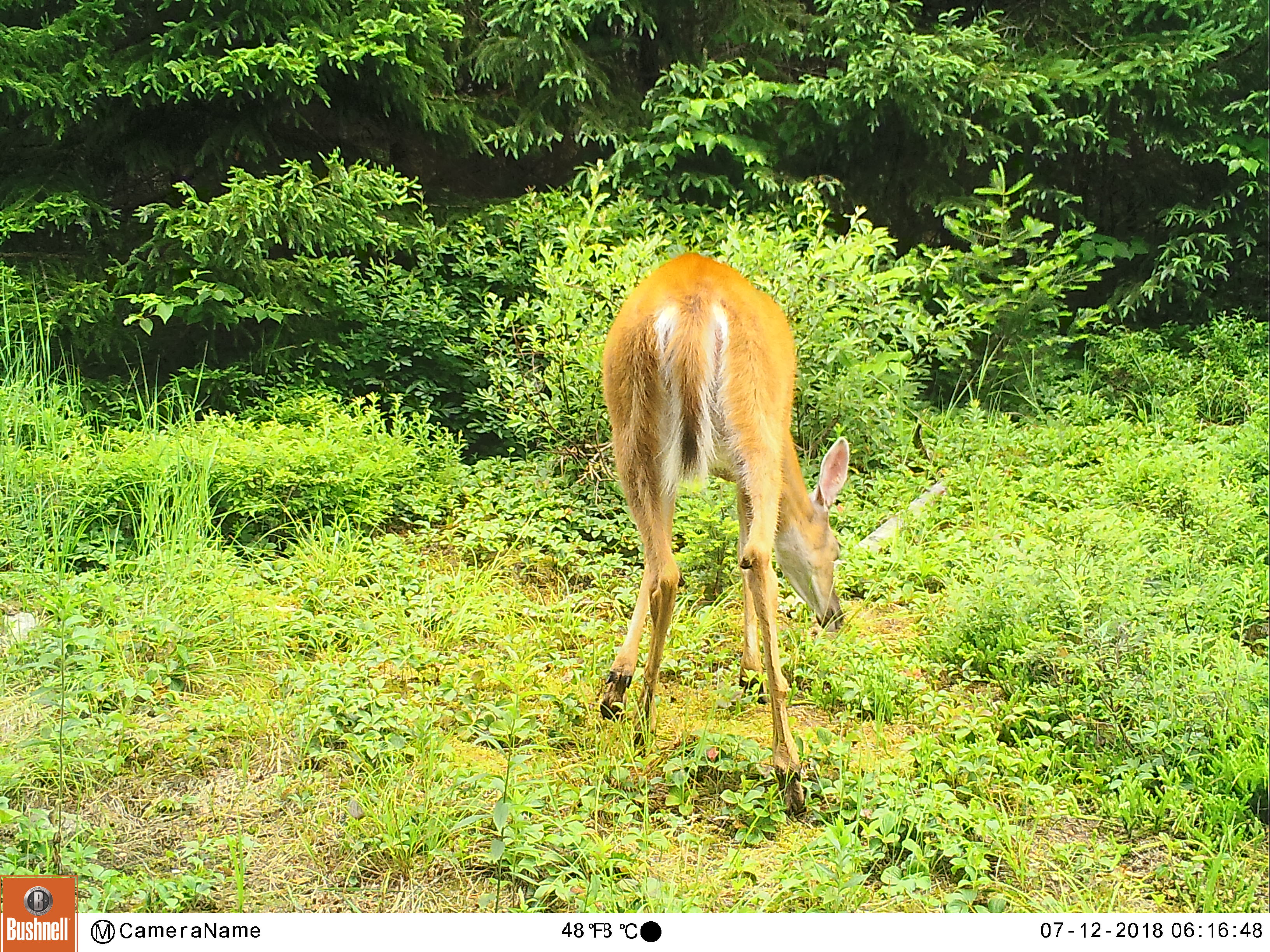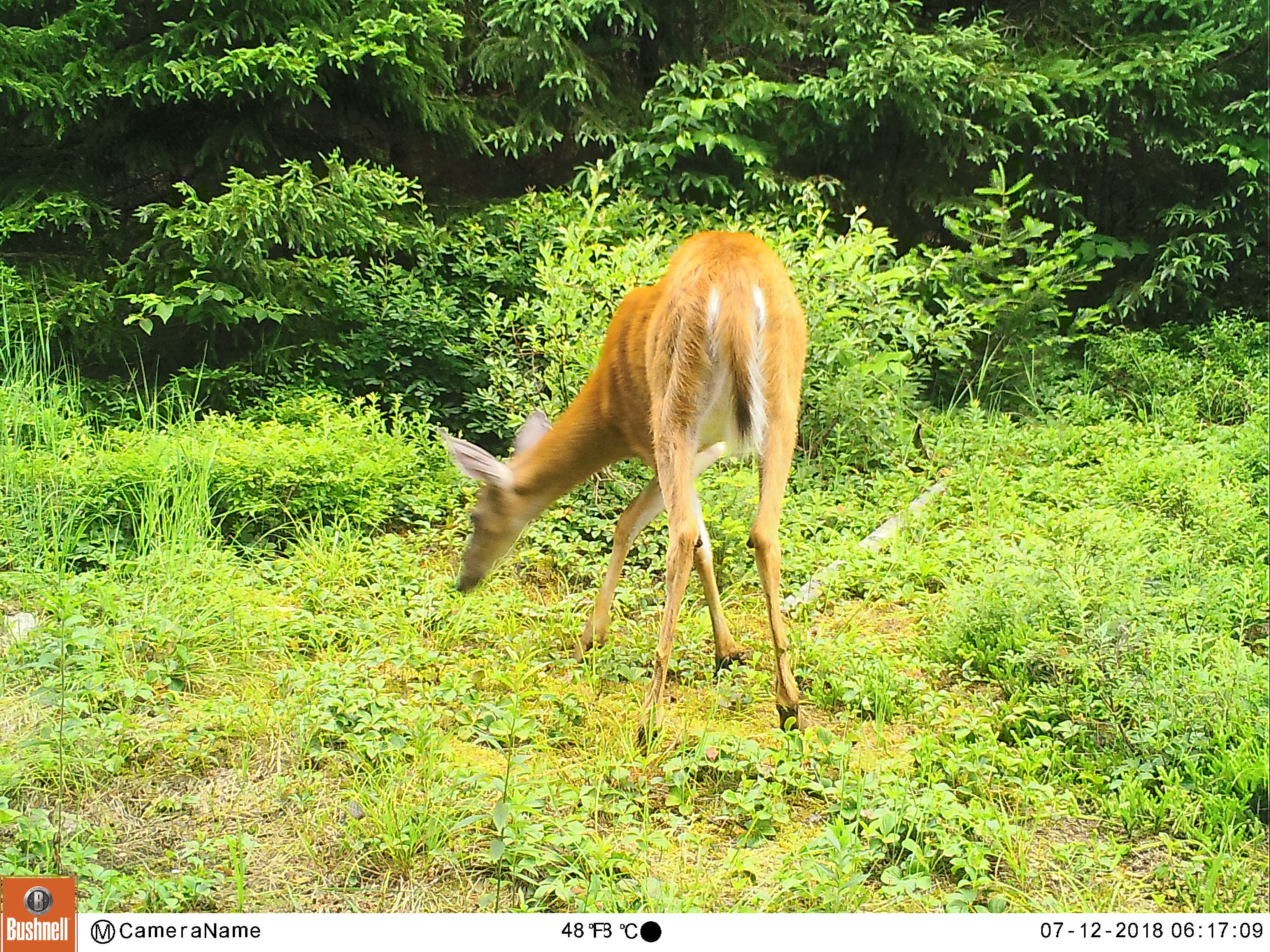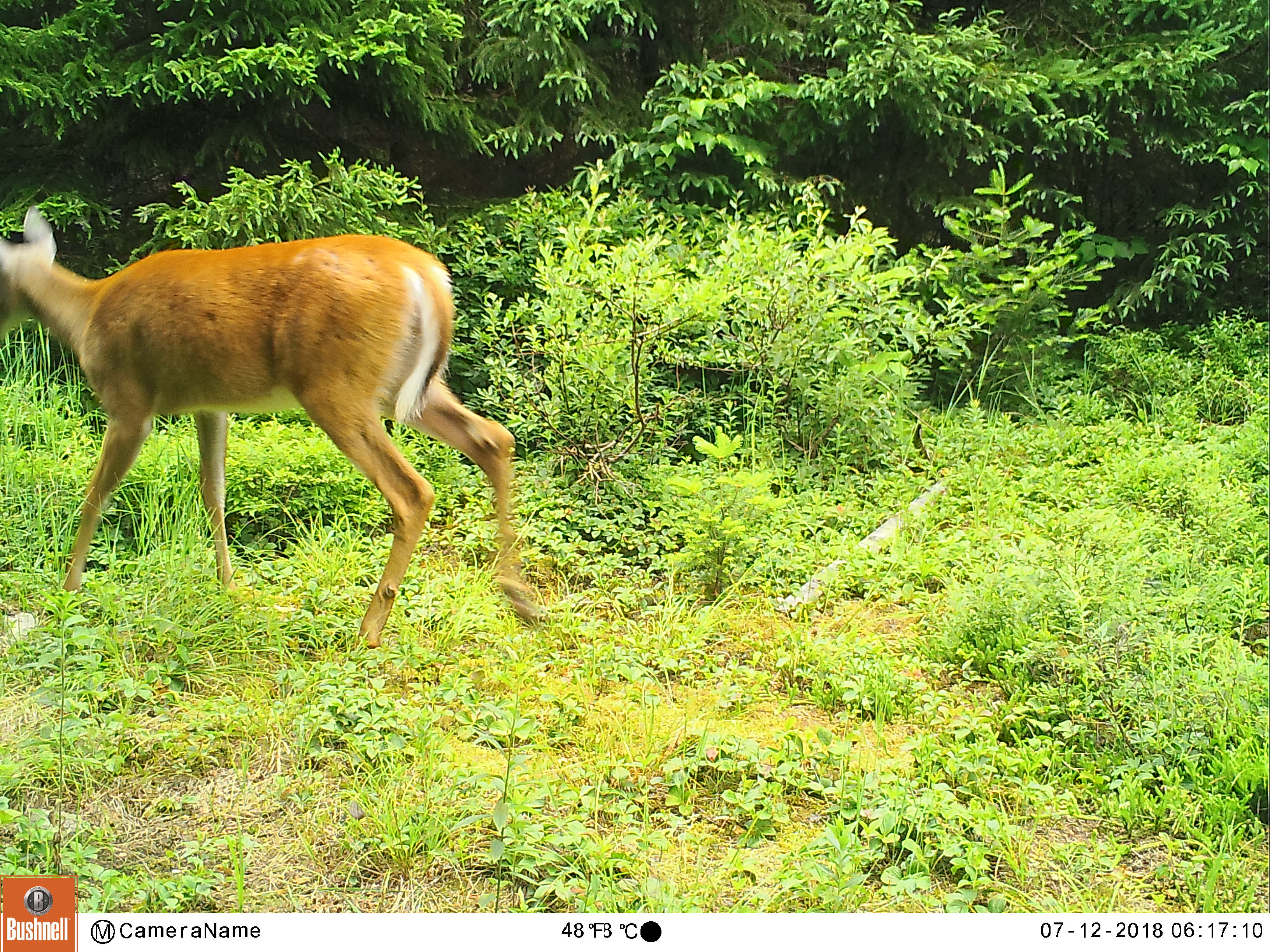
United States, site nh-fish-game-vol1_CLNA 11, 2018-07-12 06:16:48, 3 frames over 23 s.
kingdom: Animalia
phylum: Chordata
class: Mammalia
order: Artiodactyla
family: Cervidae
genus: Odocoileus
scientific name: Odocoileus virginianus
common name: white-tailed deer